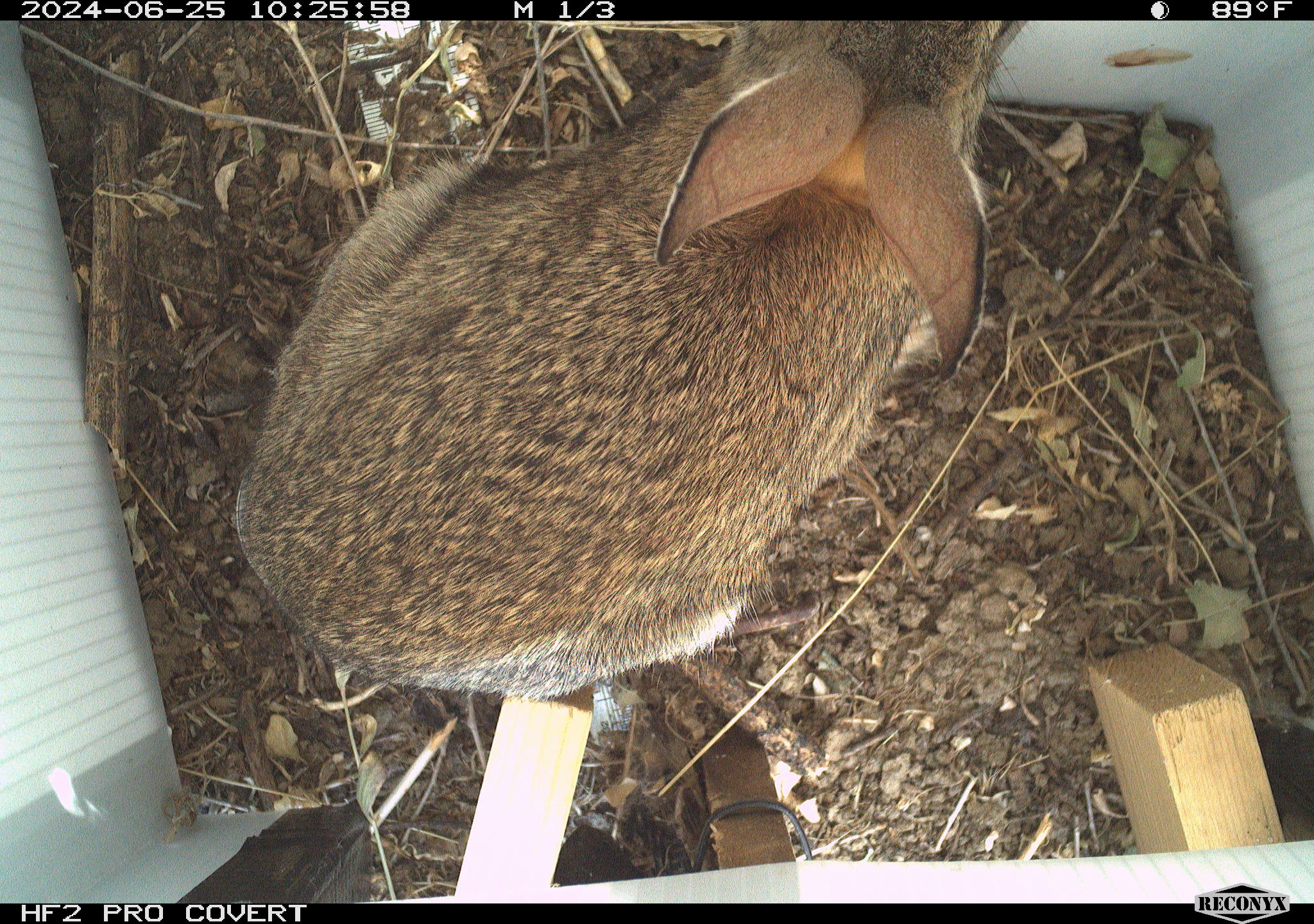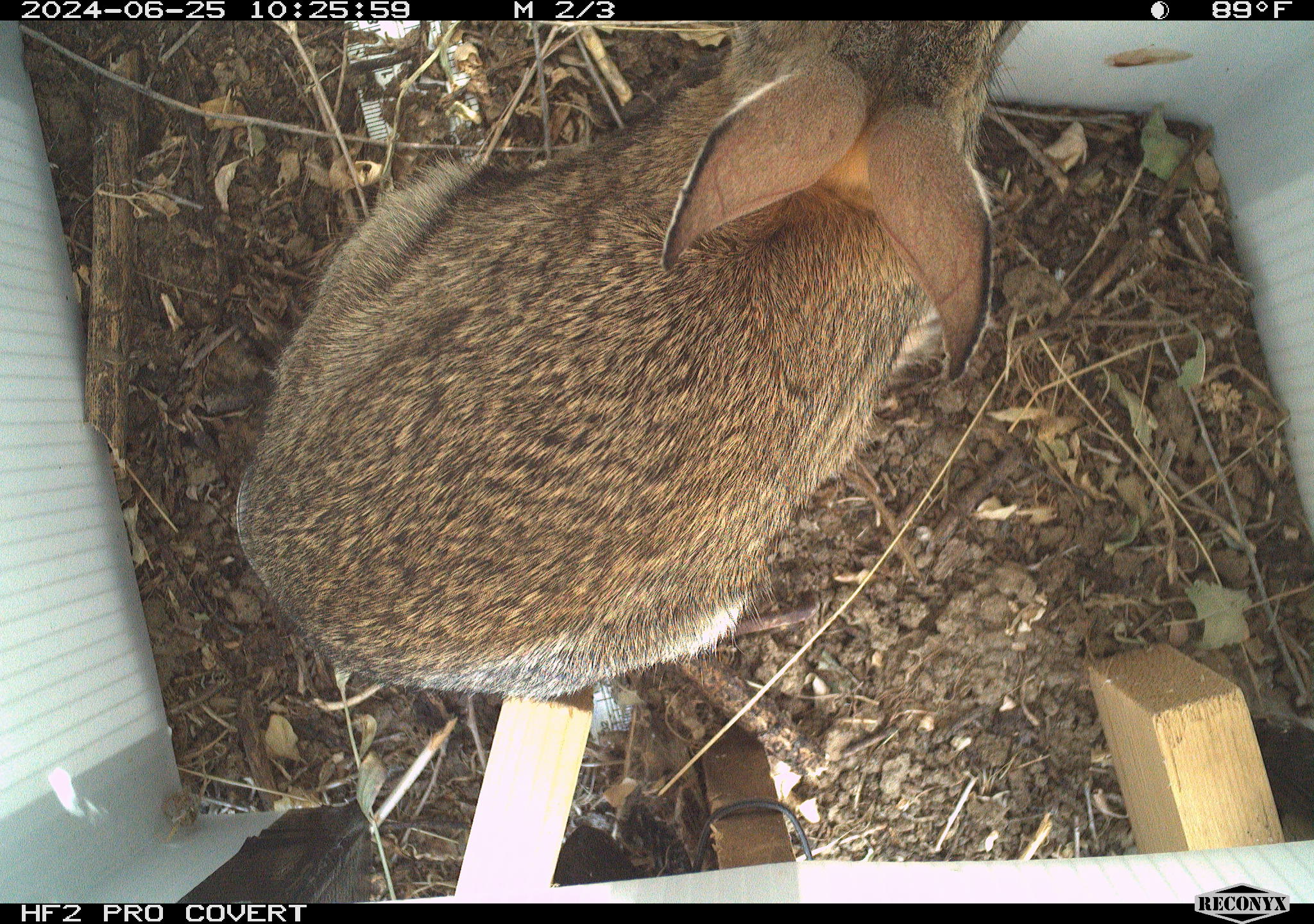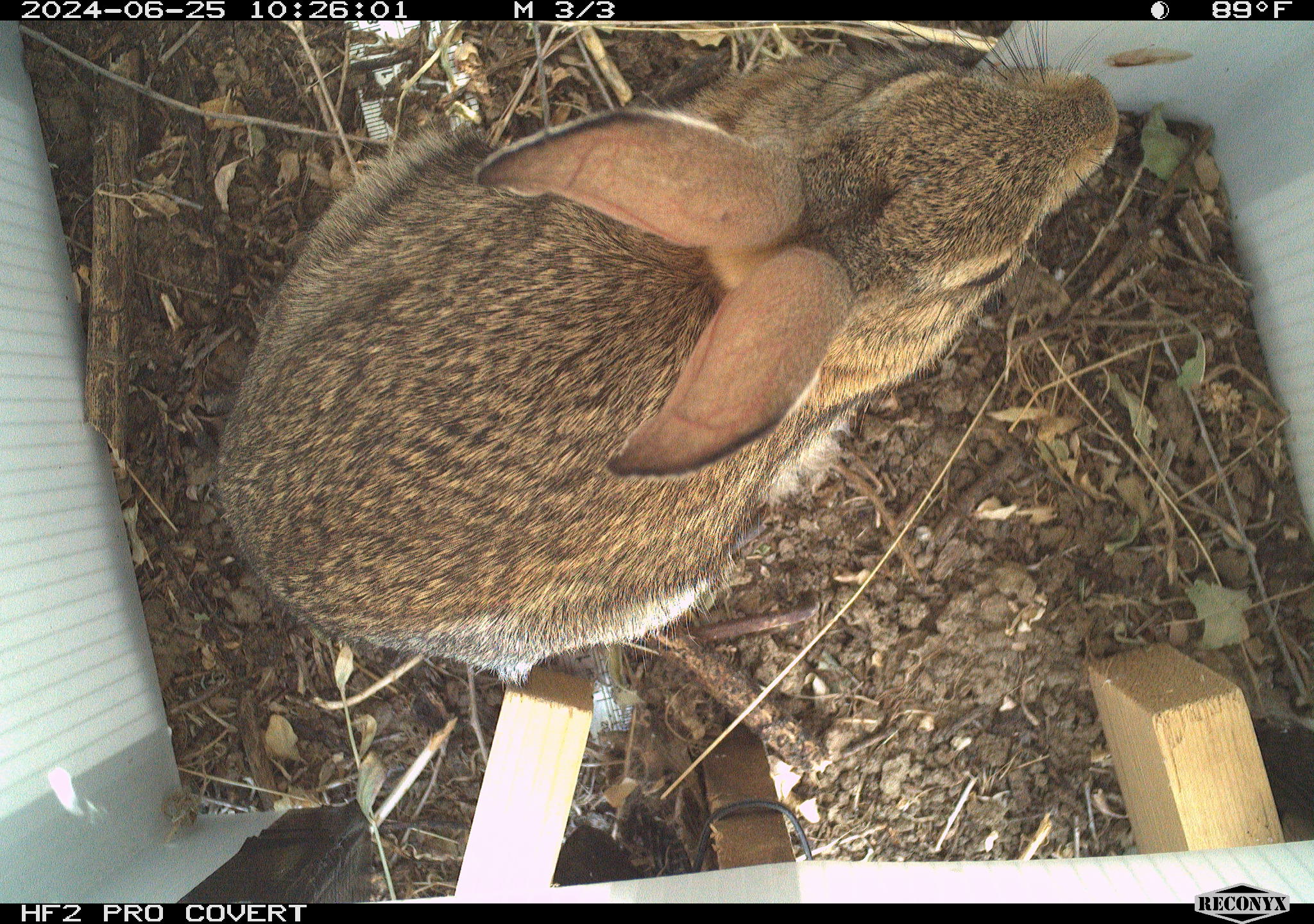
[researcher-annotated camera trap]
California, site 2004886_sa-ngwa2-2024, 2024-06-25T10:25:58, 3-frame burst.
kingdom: Animalia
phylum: Chordata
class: Mammalia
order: Lagomorpha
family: Leporidae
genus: Sylvilagus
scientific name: Sylvilagus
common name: cottontail rabbits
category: sylvilagus species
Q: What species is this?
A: Sylvilagus species (cottontail rabbits) (Sylvilagus).